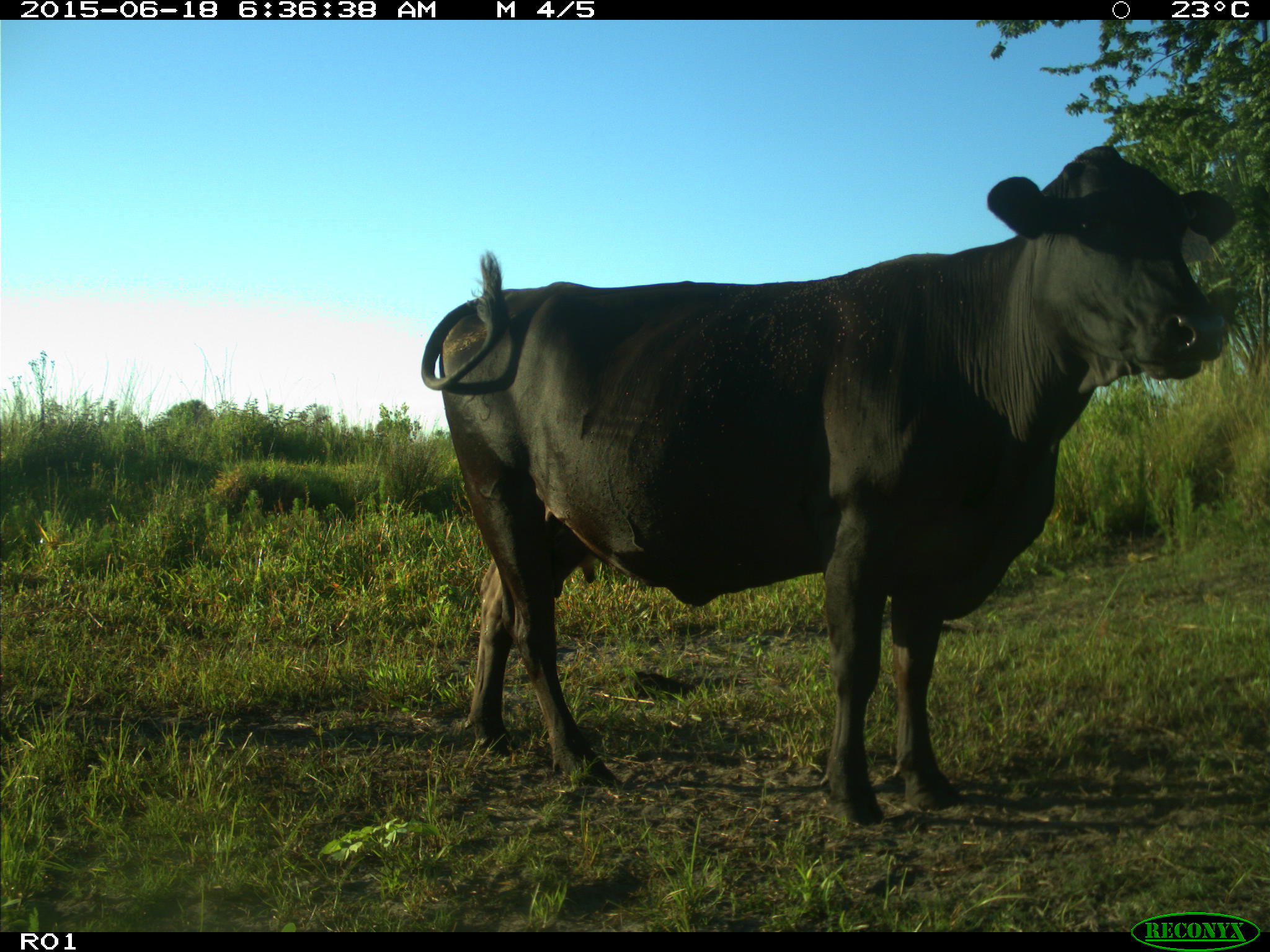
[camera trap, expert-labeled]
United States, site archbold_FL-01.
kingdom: Animalia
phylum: Chordata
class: Mammalia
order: Artiodactyla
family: Bovidae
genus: Bos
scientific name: Bos taurus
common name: domestic cow